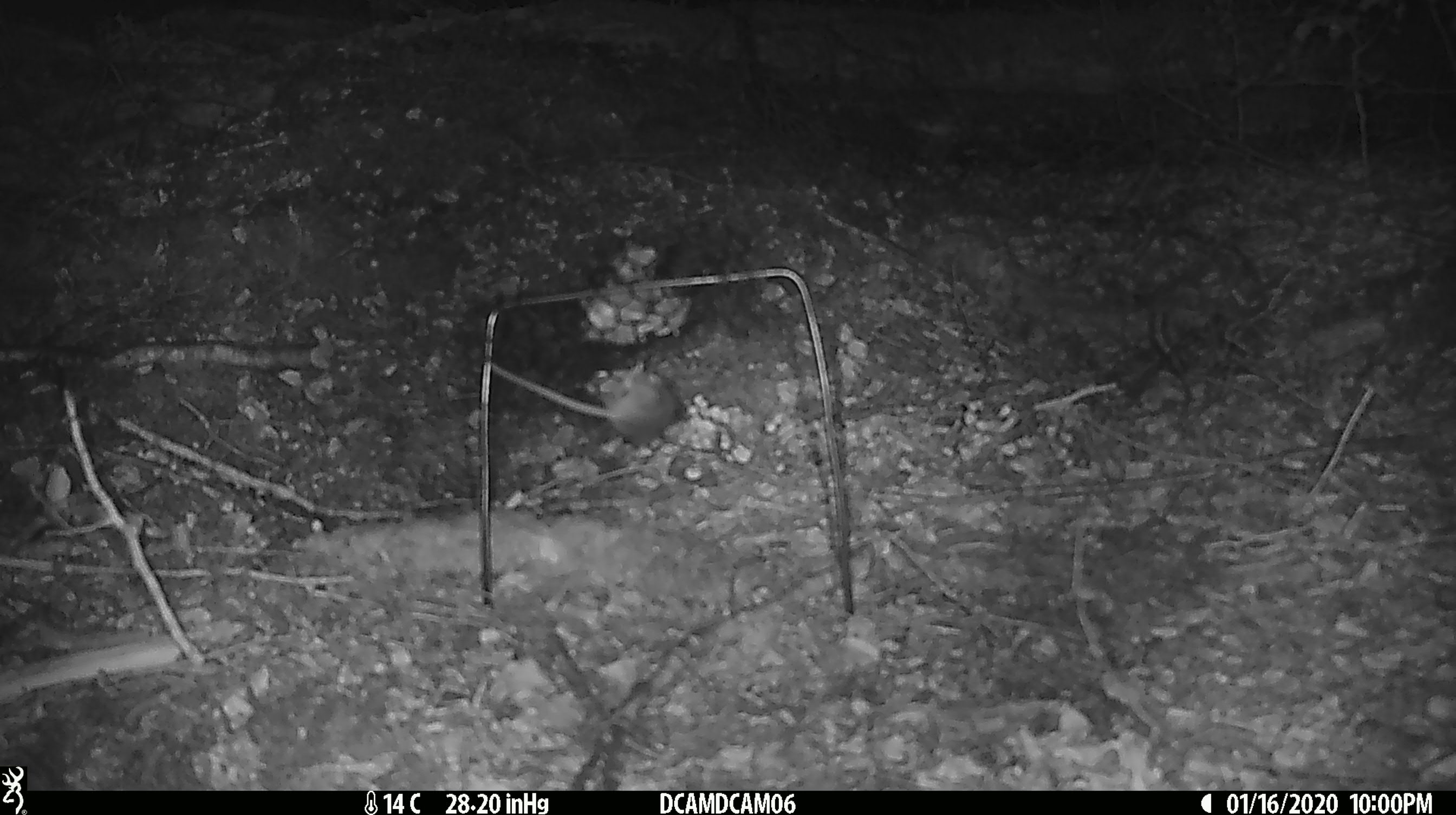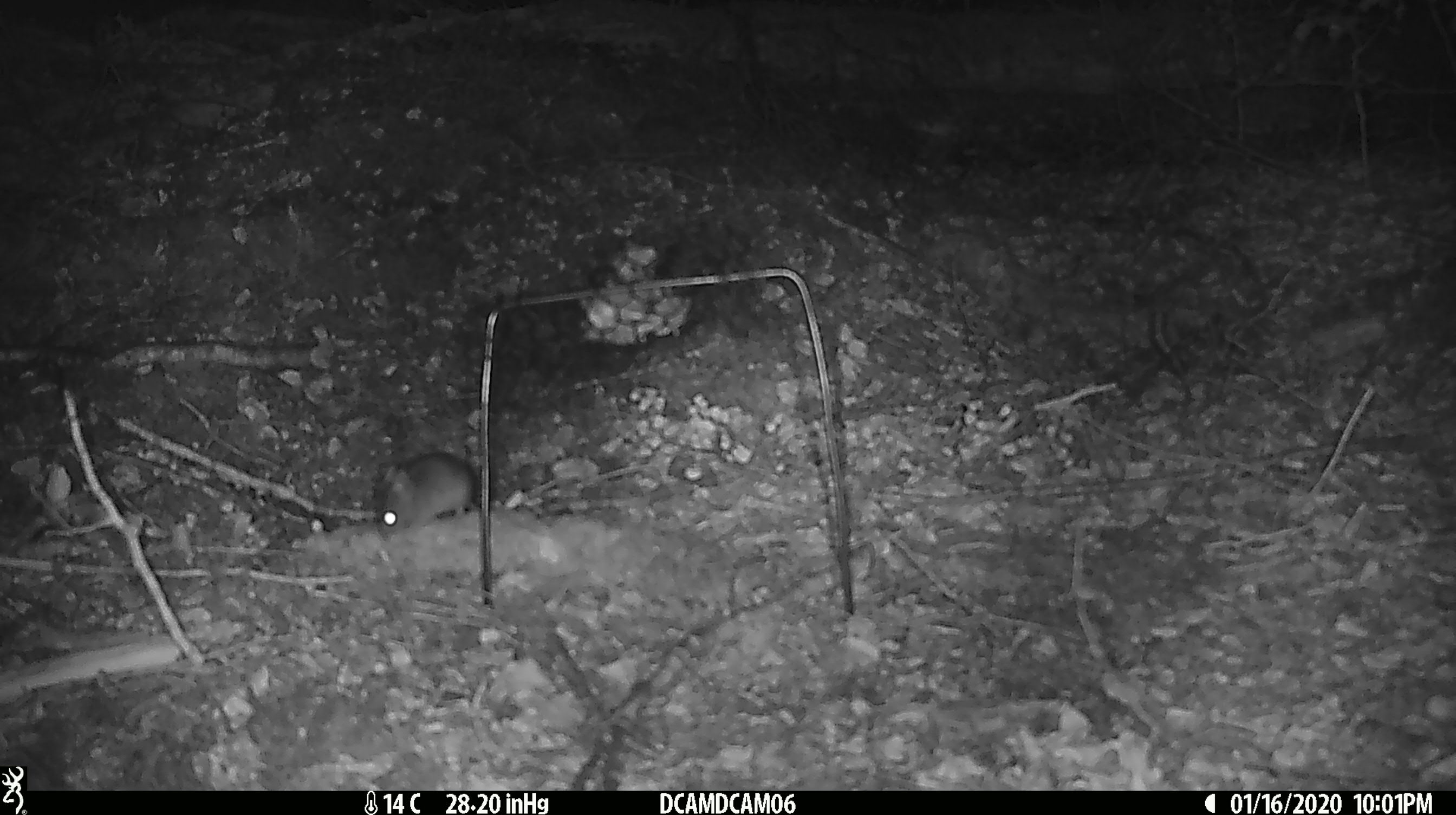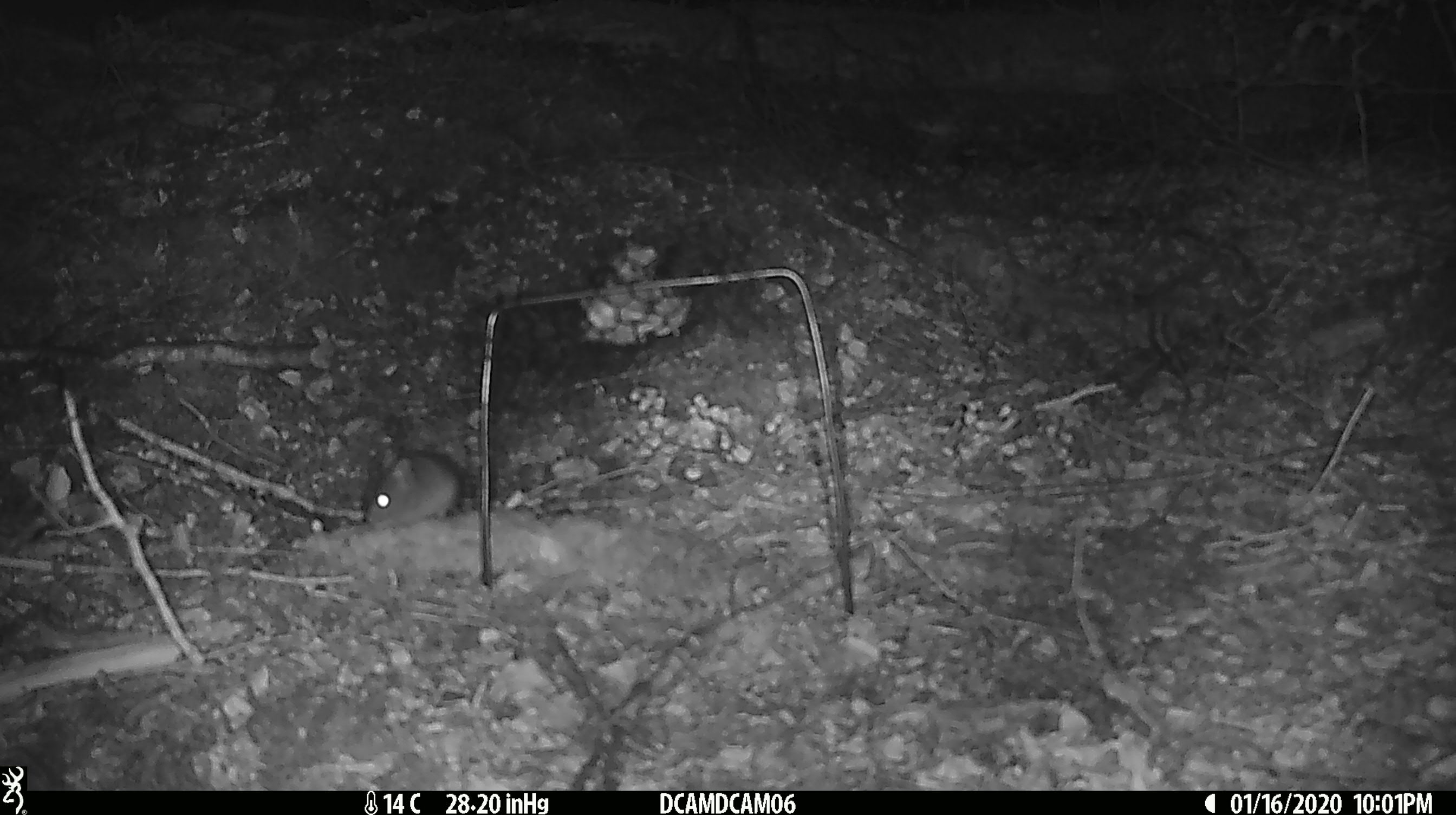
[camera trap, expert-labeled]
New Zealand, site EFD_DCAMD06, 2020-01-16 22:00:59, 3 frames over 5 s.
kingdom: Animalia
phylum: Chordata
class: Mammalia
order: Rodentia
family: Muridae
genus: Mus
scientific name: Mus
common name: mouse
Mouse (Mus).